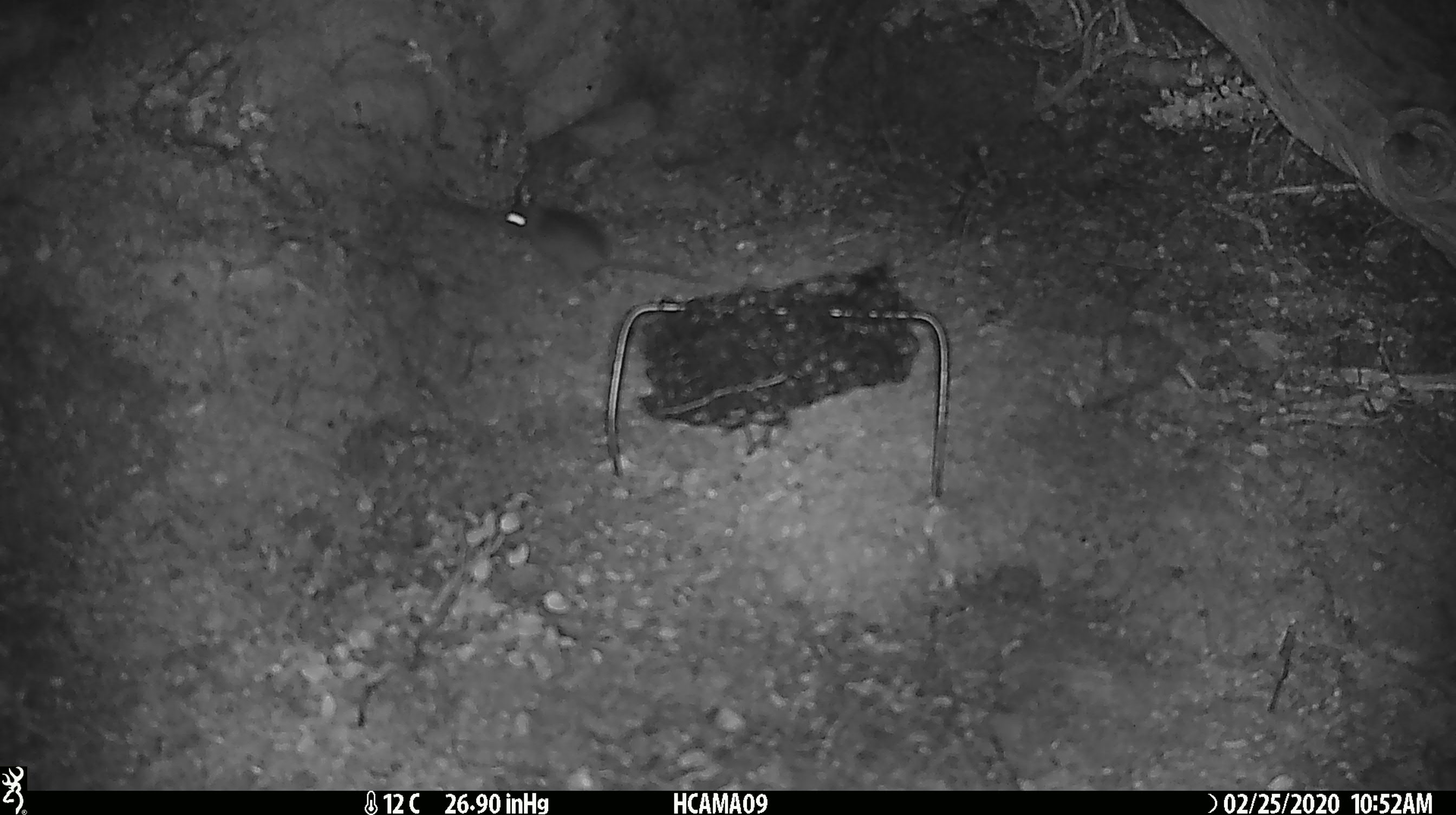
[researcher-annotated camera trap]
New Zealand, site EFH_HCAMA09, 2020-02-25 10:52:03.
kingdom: Animalia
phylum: Chordata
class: Mammalia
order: Rodentia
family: Muridae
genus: Mus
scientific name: Mus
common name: mouse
Mouse (Mus).